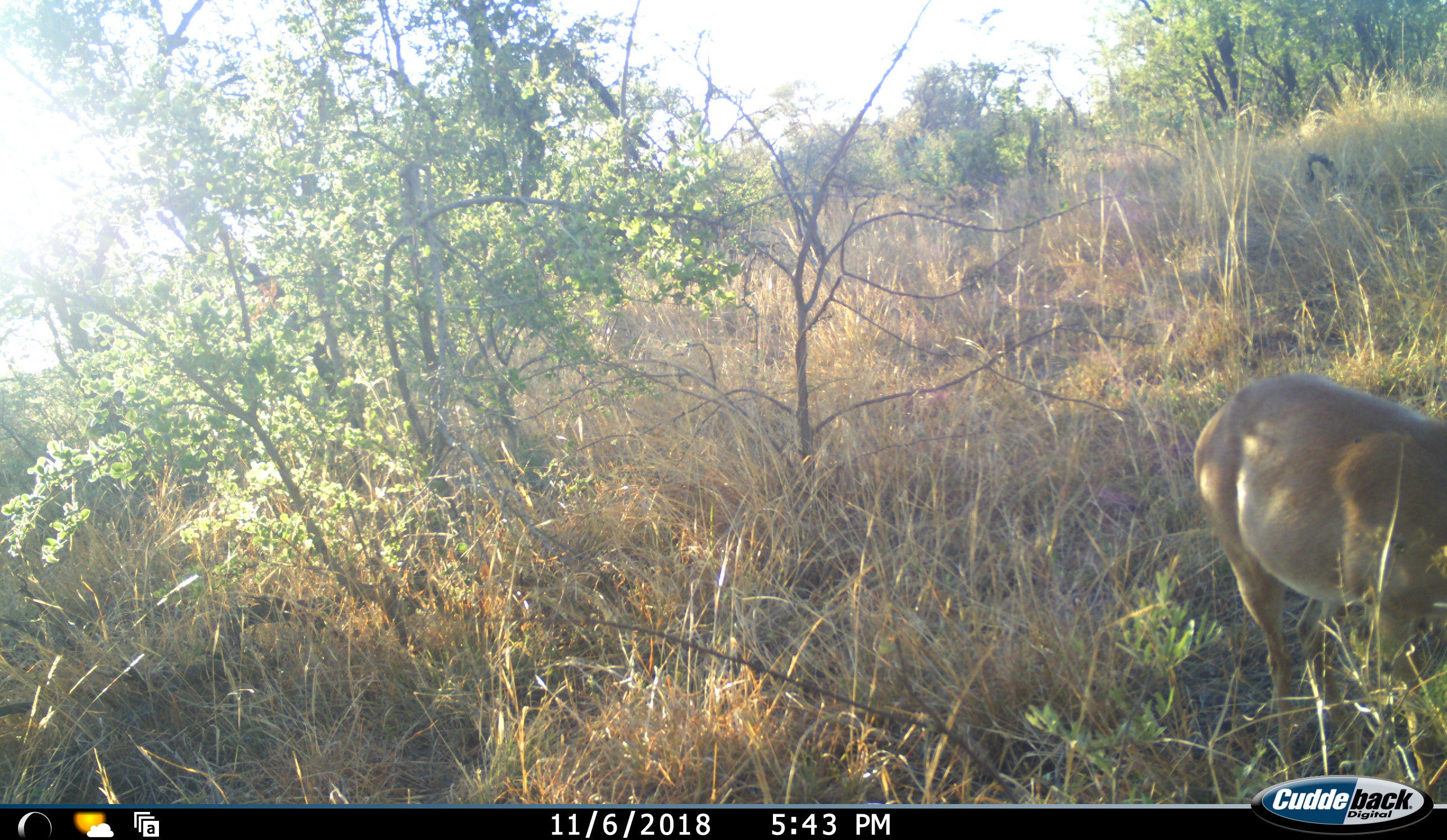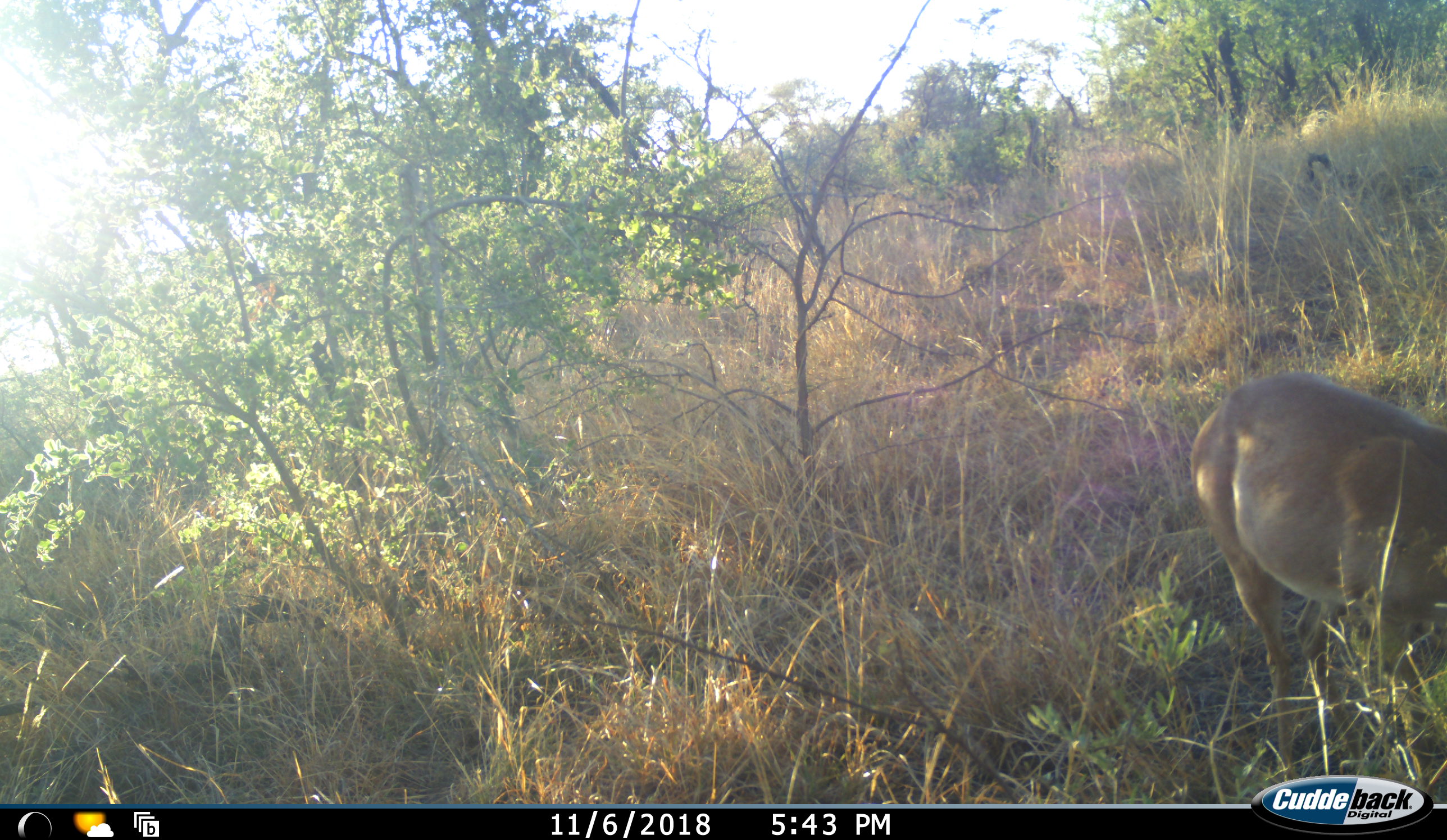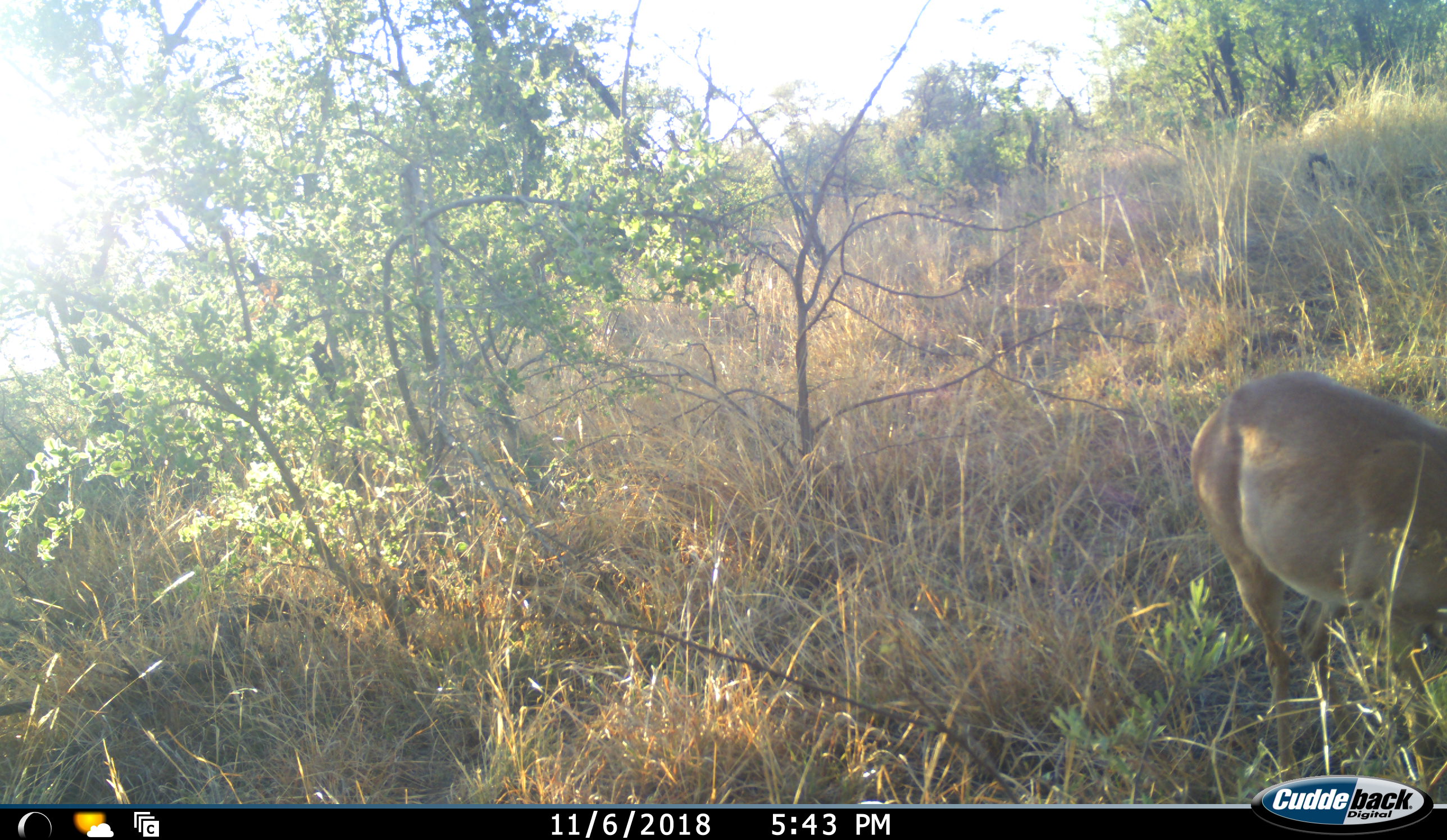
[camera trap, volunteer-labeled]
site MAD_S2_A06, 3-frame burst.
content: unidentified animal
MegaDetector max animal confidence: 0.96